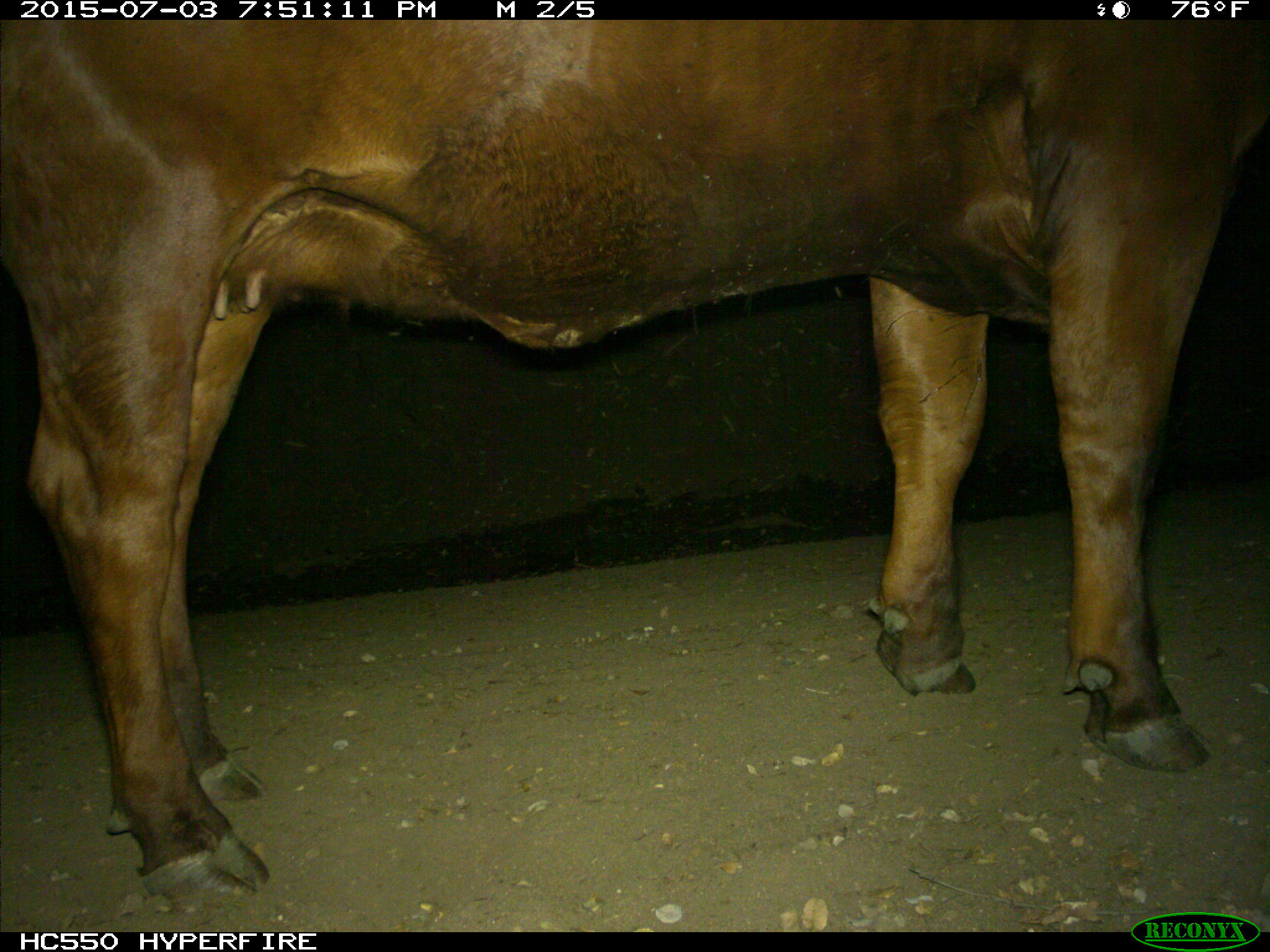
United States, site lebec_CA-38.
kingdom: Animalia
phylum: Chordata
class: Mammalia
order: Artiodactyla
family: Bovidae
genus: Bos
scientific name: Bos taurus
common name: domestic cow